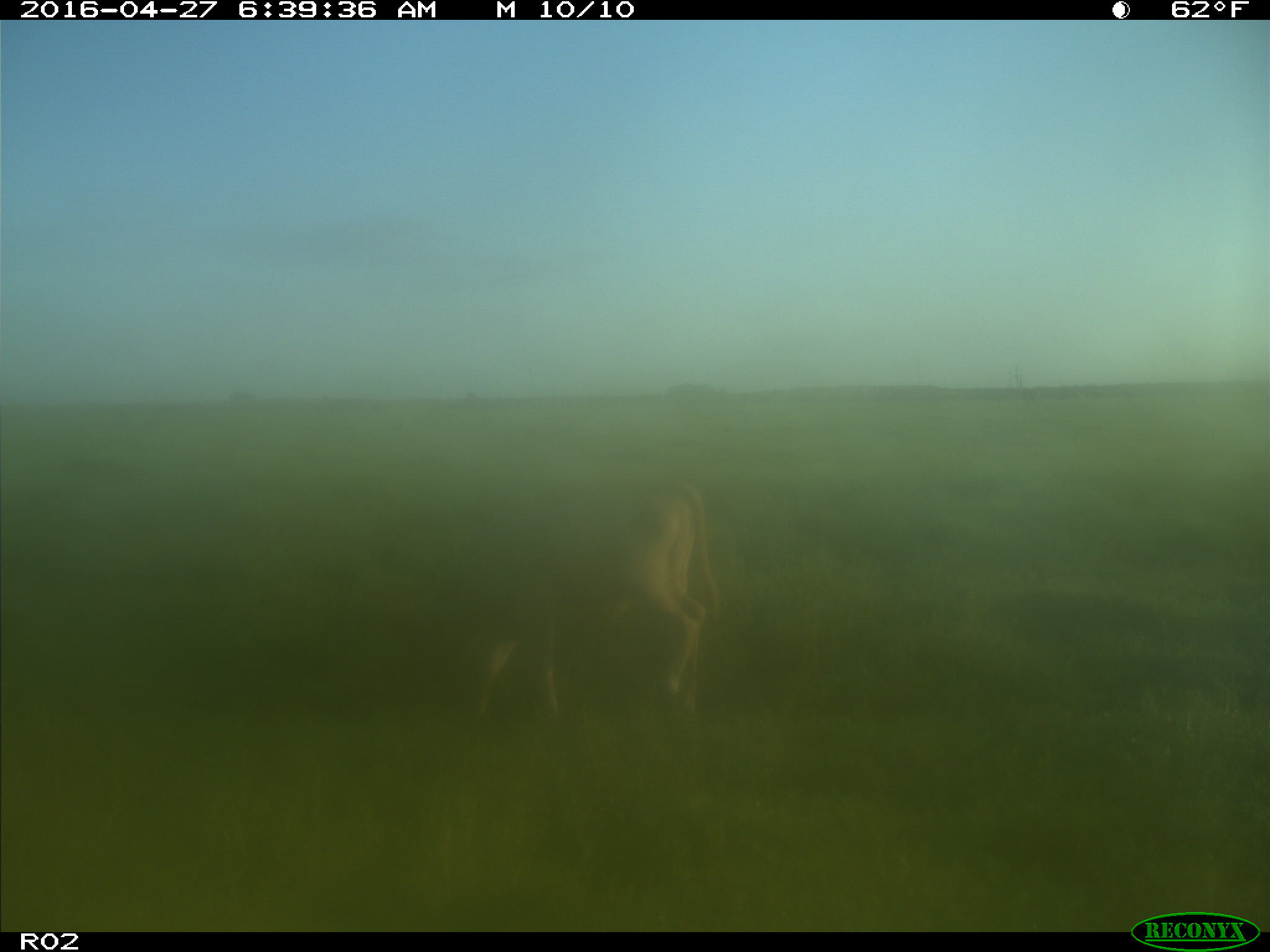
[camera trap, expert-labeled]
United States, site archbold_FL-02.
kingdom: Animalia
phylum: Chordata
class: Mammalia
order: Artiodactyla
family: Bovidae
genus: Bos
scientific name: Bos taurus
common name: domestic cow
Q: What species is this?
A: Bos taurus (domestic cow).